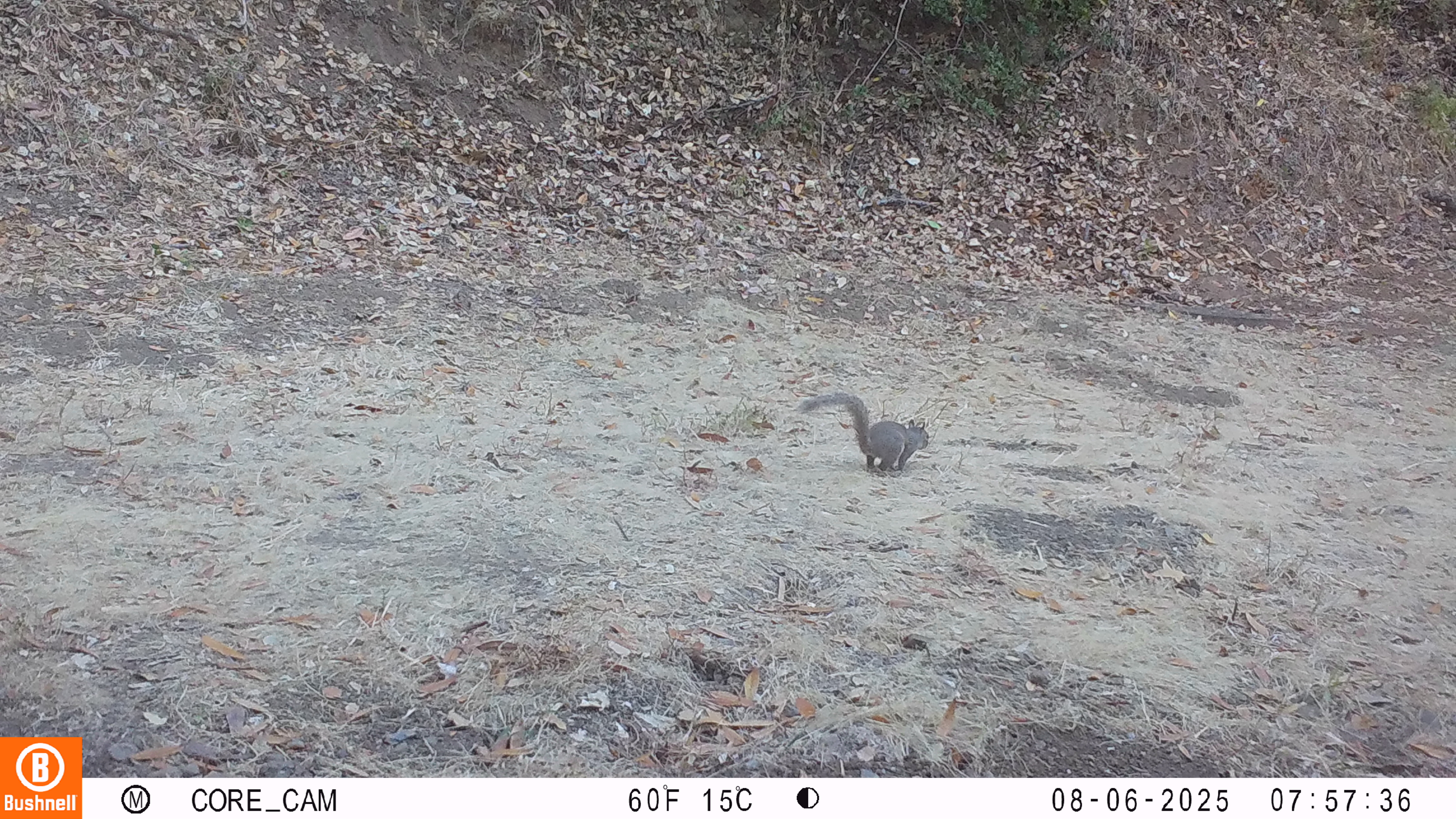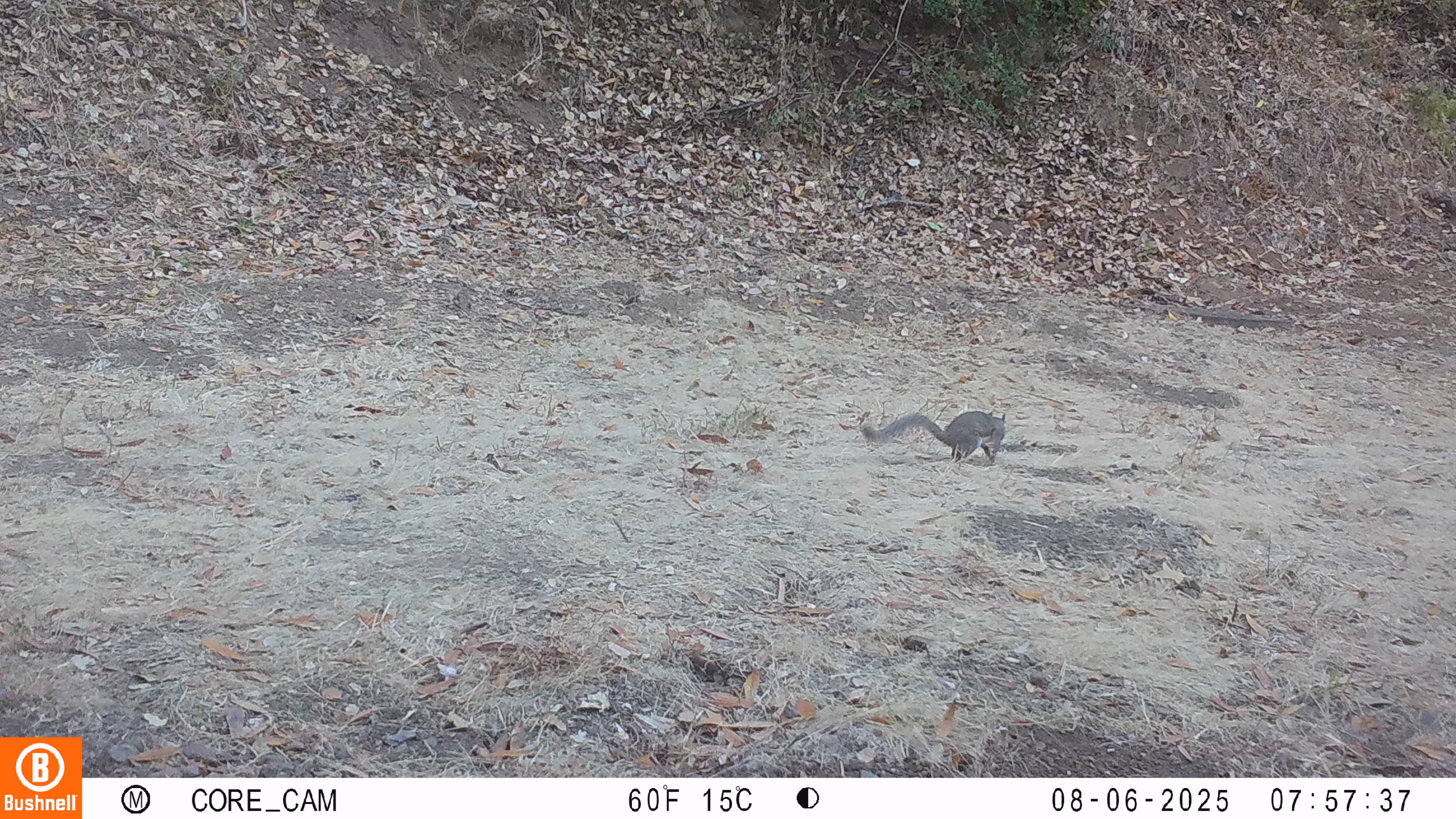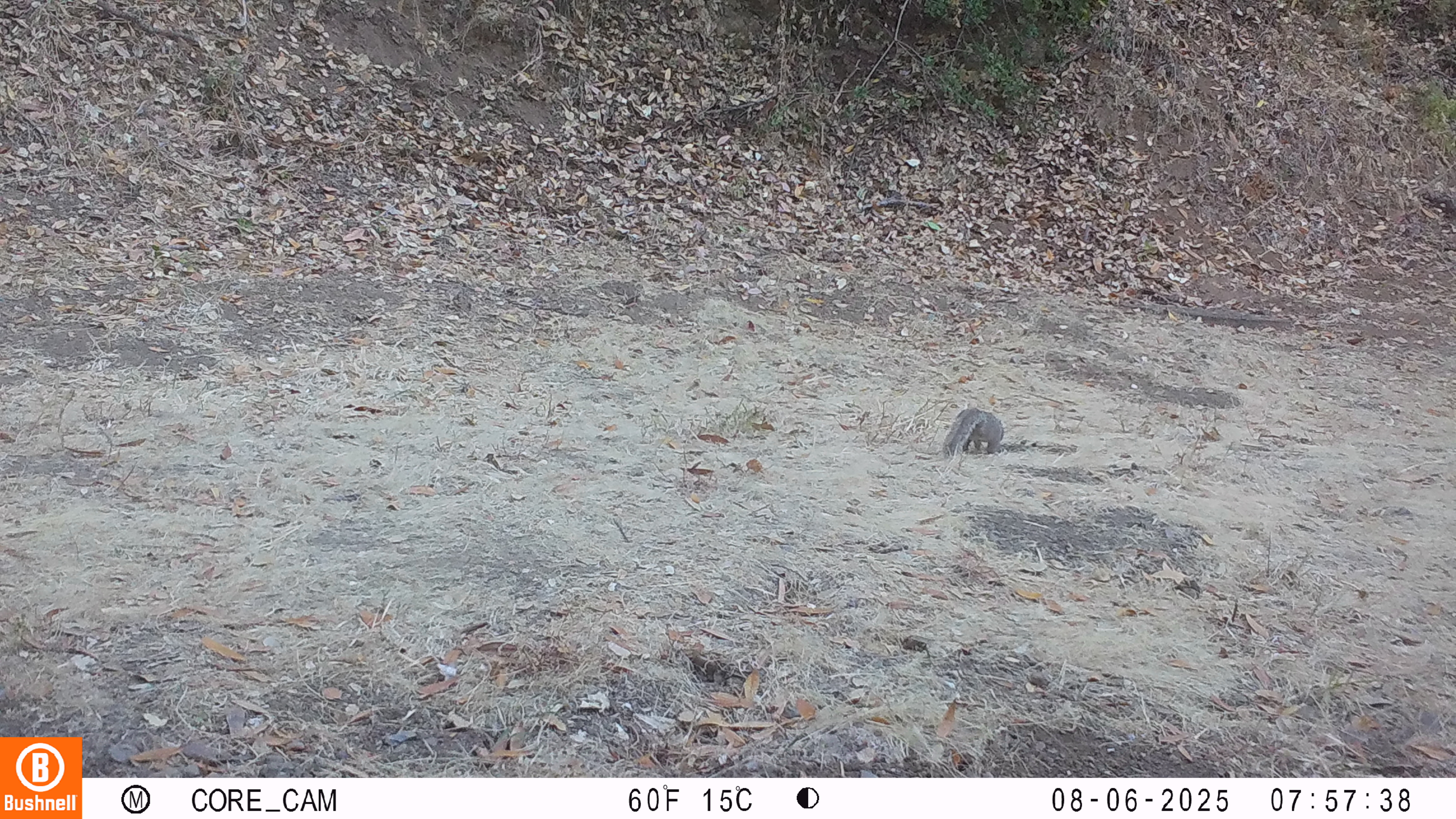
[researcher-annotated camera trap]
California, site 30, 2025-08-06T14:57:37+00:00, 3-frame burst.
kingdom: Animalia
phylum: Chordata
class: Mammalia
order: Rodentia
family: Sciuridae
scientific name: Sciuridae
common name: squirrel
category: unknown squirrel